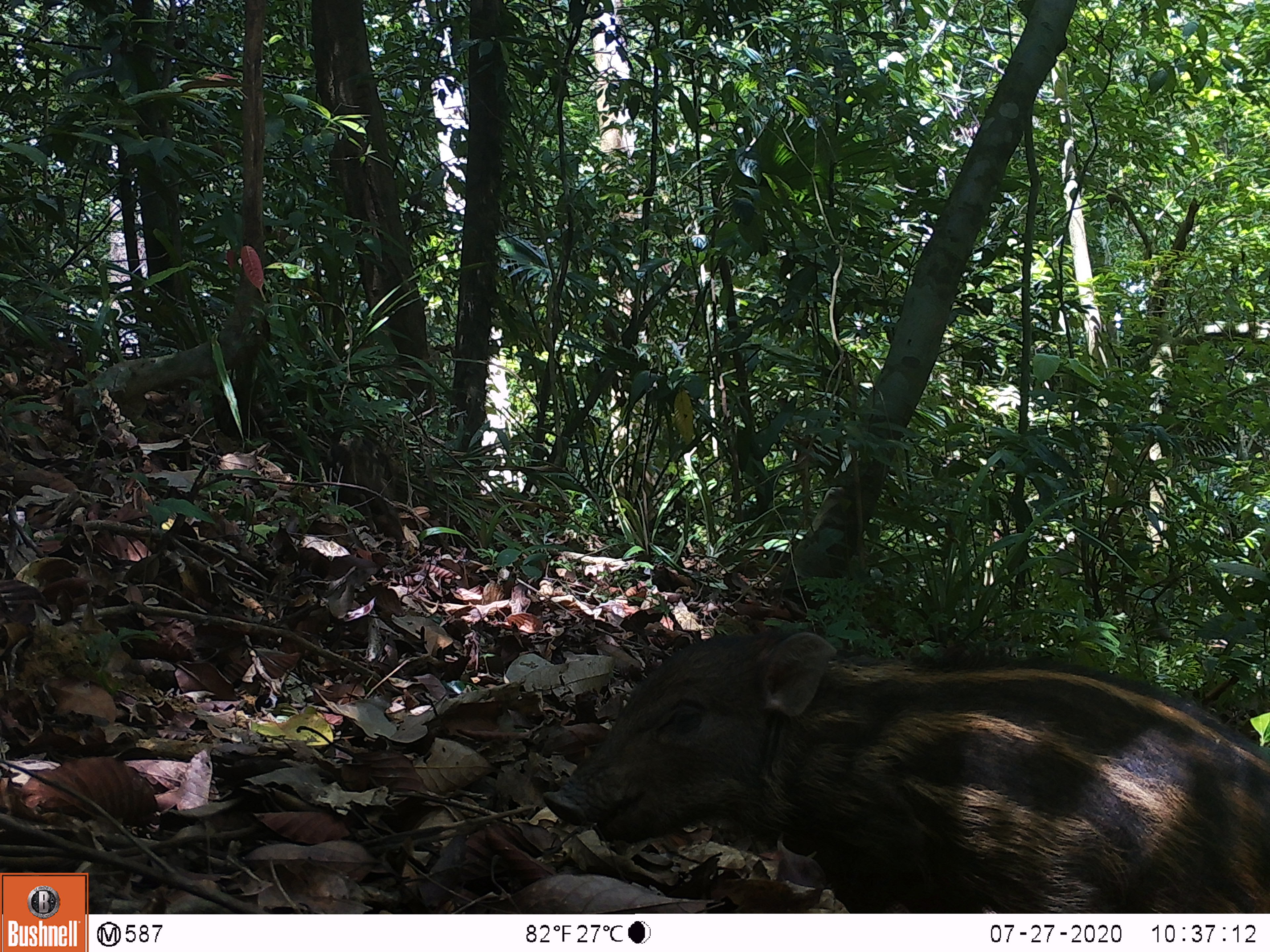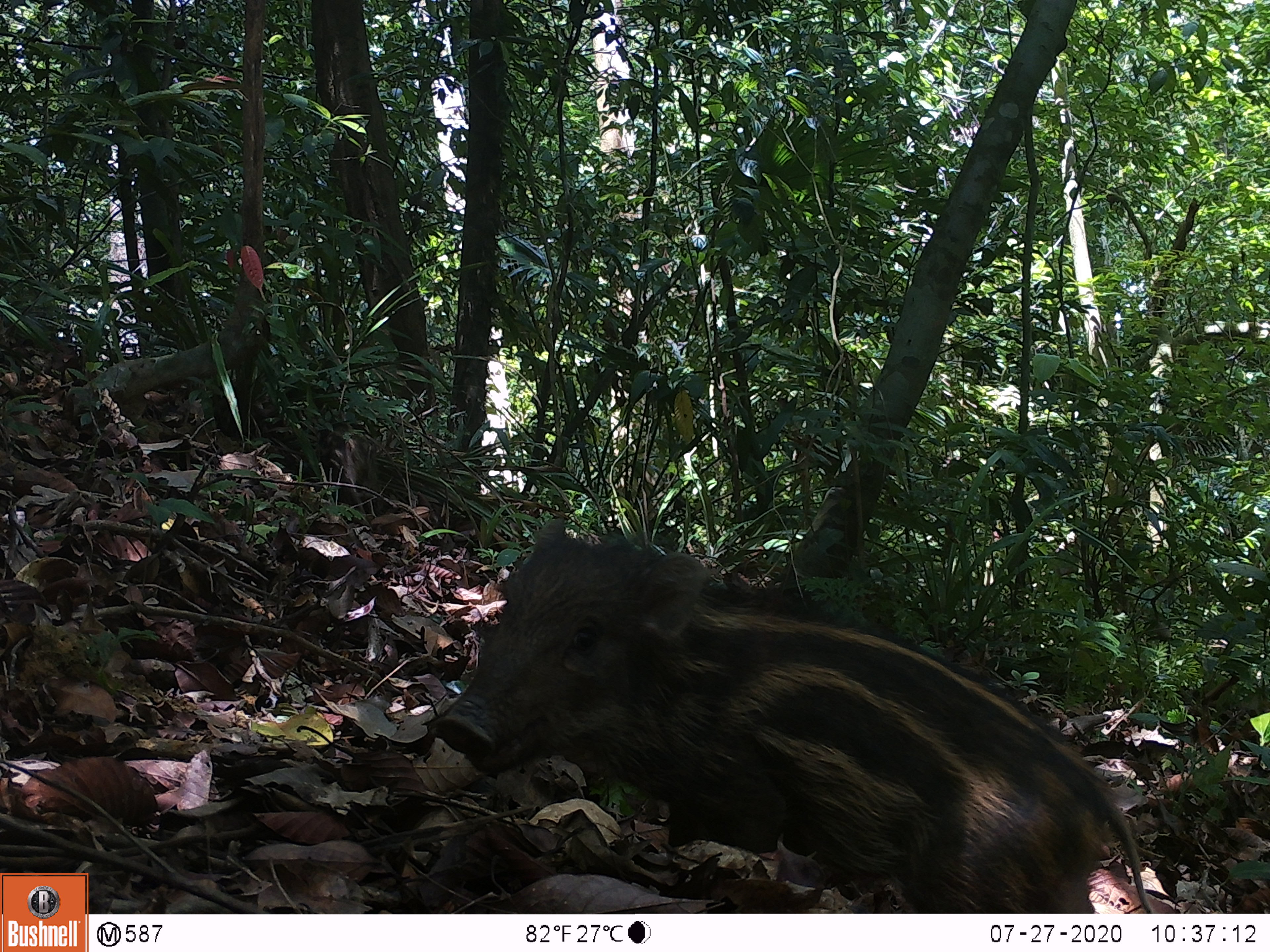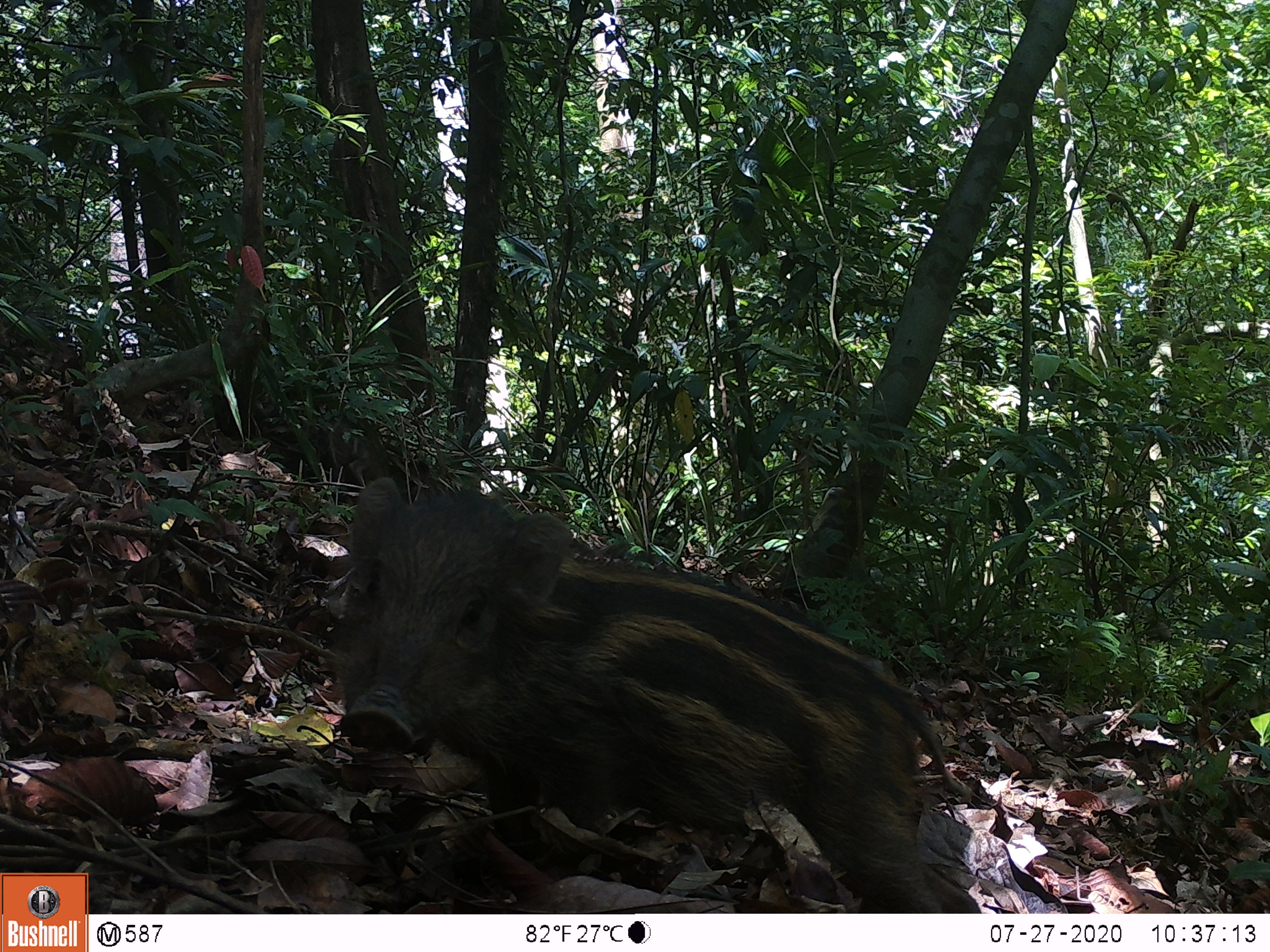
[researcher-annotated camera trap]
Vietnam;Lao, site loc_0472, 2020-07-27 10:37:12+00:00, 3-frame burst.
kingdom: Animalia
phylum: Chordata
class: Mammalia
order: Artiodactyla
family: Suidae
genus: Sus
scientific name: Sus scrofa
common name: eurasian wild pig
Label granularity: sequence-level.